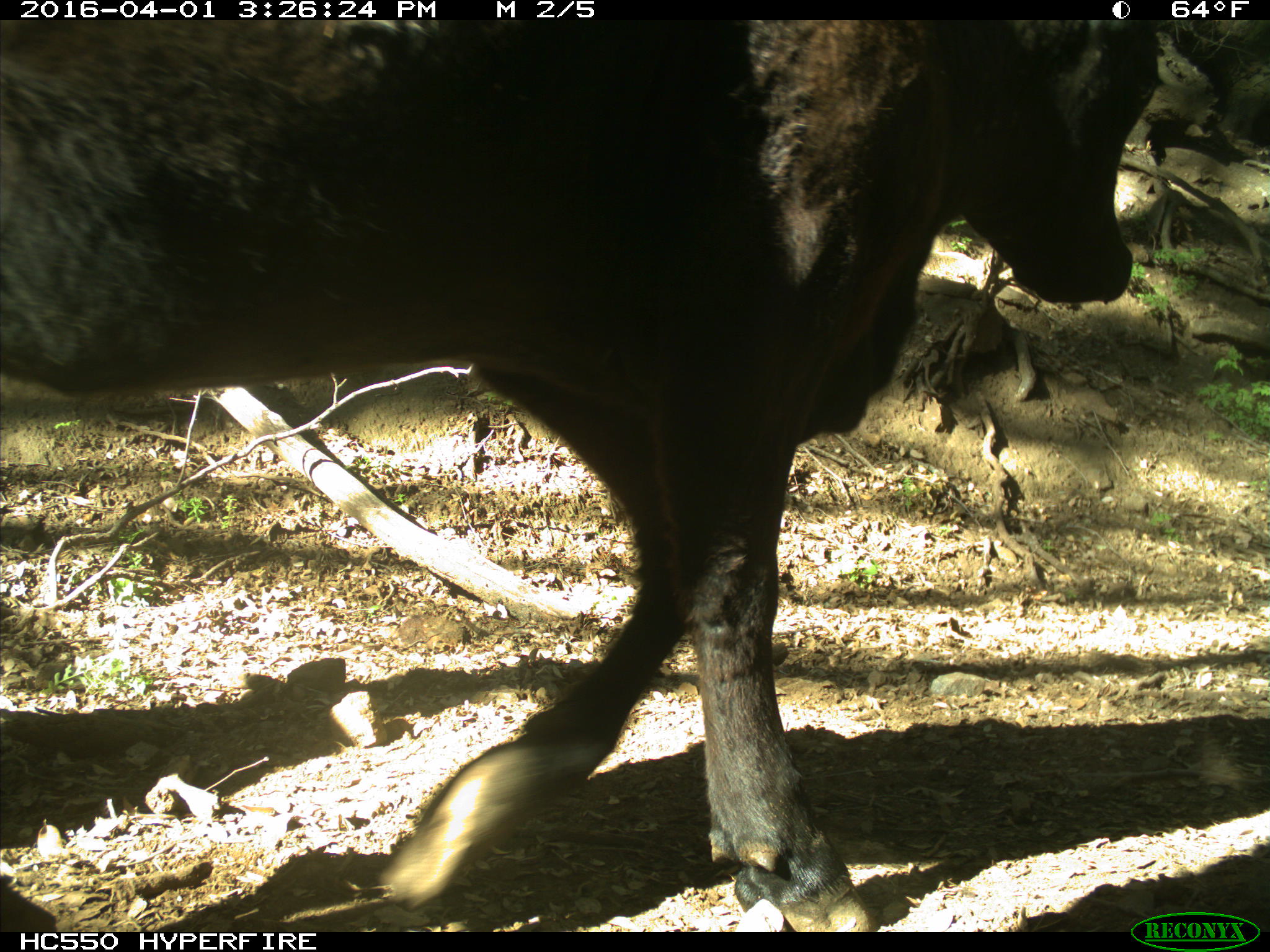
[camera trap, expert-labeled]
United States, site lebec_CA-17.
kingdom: Animalia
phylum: Chordata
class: Mammalia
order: Artiodactyla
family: Bovidae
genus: Bos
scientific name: Bos taurus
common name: domestic cow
Bos taurus (domestic cow).